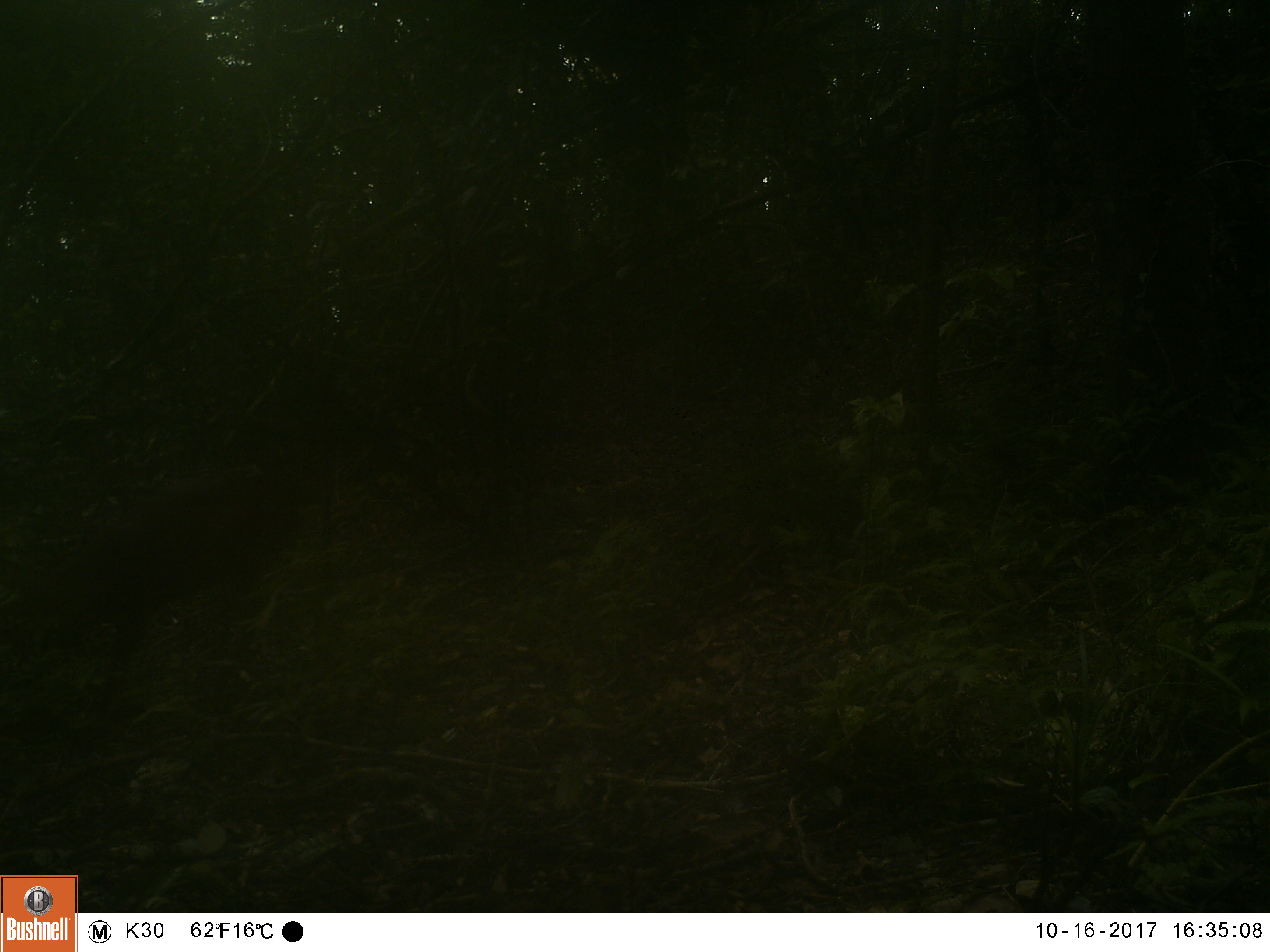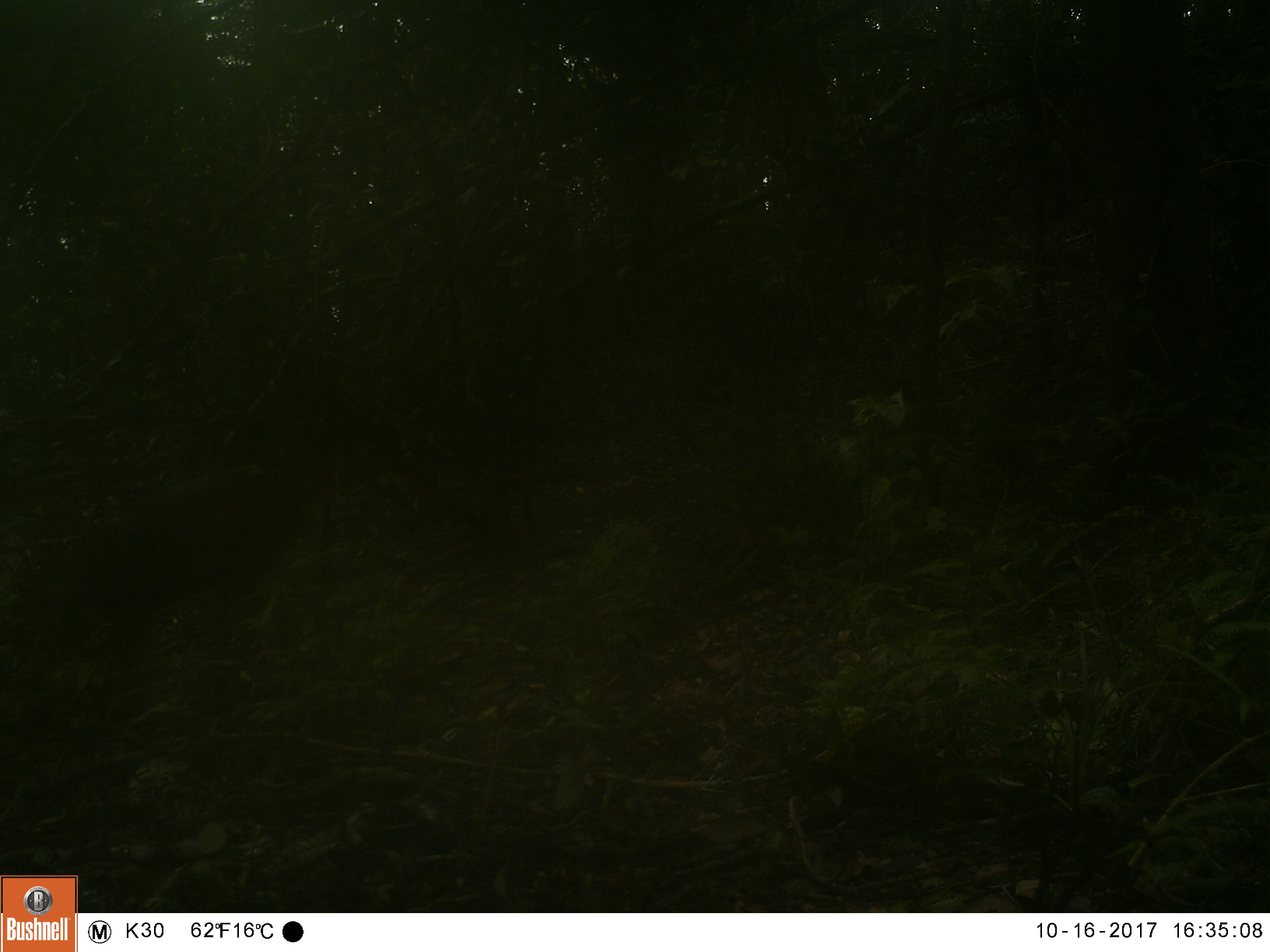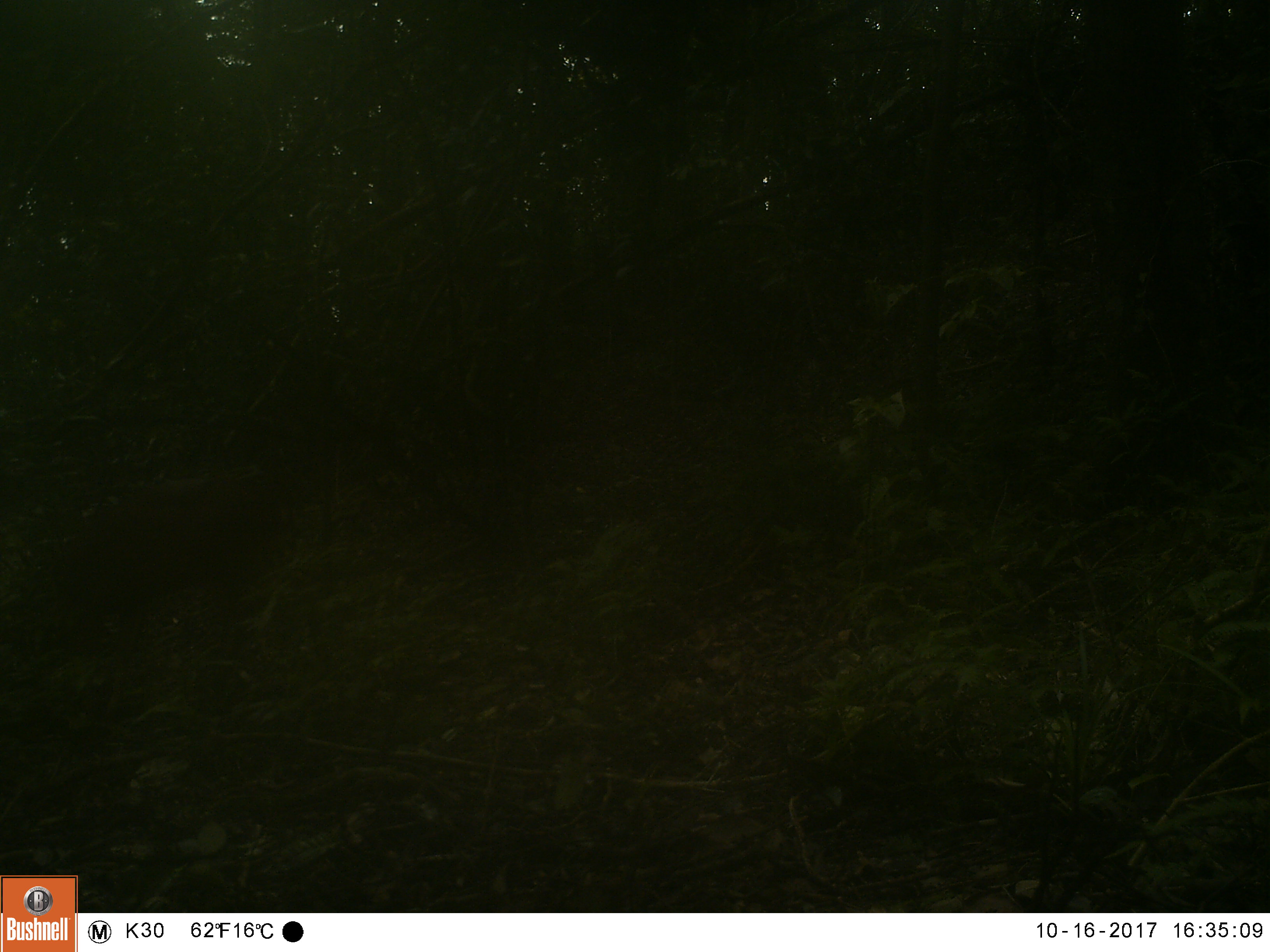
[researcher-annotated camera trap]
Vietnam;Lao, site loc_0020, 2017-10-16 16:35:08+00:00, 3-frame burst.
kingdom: Animalia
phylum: Chordata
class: Mammalia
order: Artiodactyla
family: Cervidae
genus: Muntiacus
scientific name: Muntiacus vuquangensis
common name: large-antlered muntjac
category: large antlered muntjac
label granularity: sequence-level